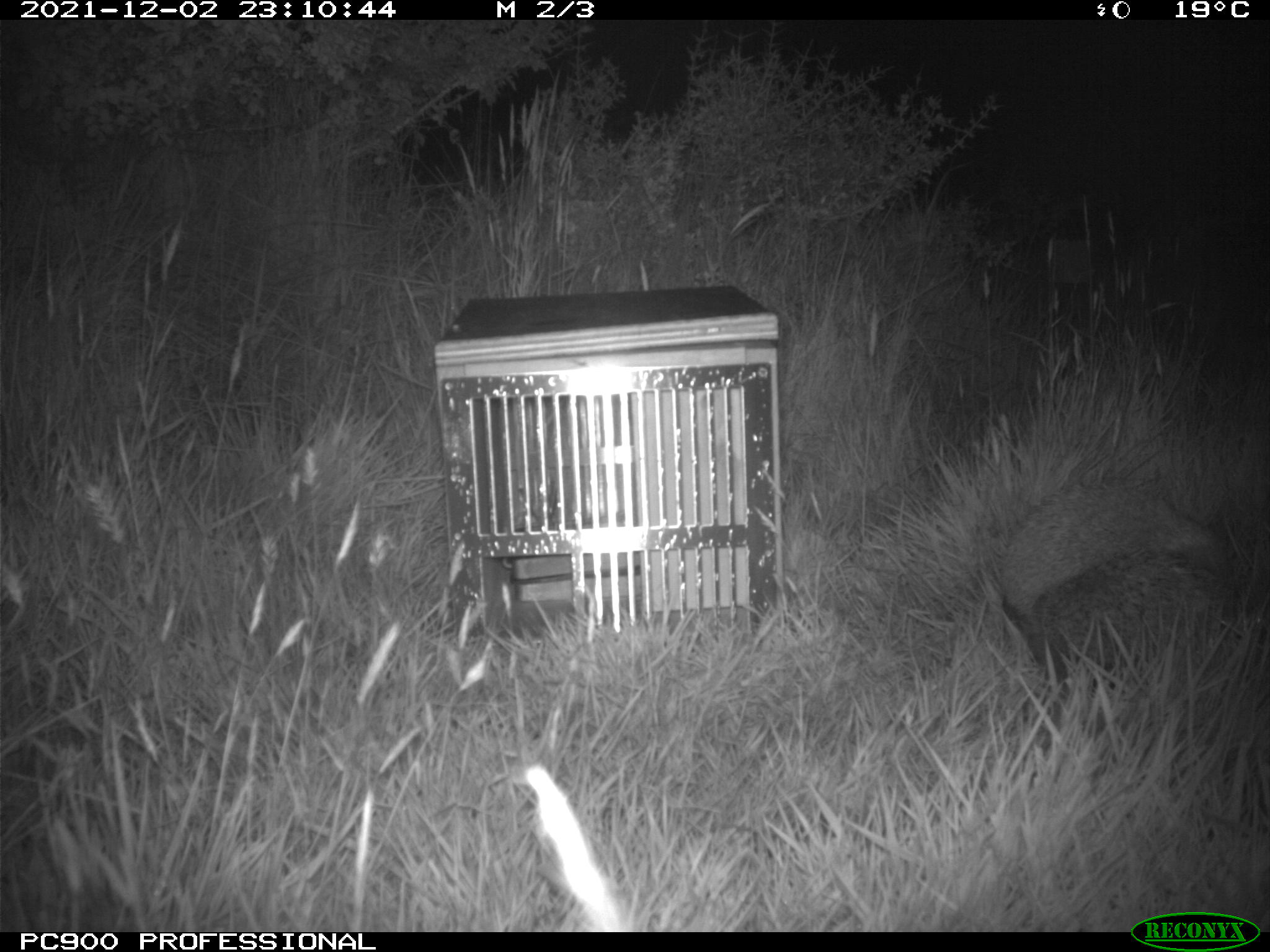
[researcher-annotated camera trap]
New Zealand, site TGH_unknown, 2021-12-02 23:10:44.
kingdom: Animalia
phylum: Chordata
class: Mammalia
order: Eulipotyphla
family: Erinaceidae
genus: Erinaceus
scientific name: Erinaceus europaeus europaeus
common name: european hedgehog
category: hedgehog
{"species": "hedgehog (european hedgehog) (Erinaceus europaeus europaeus)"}